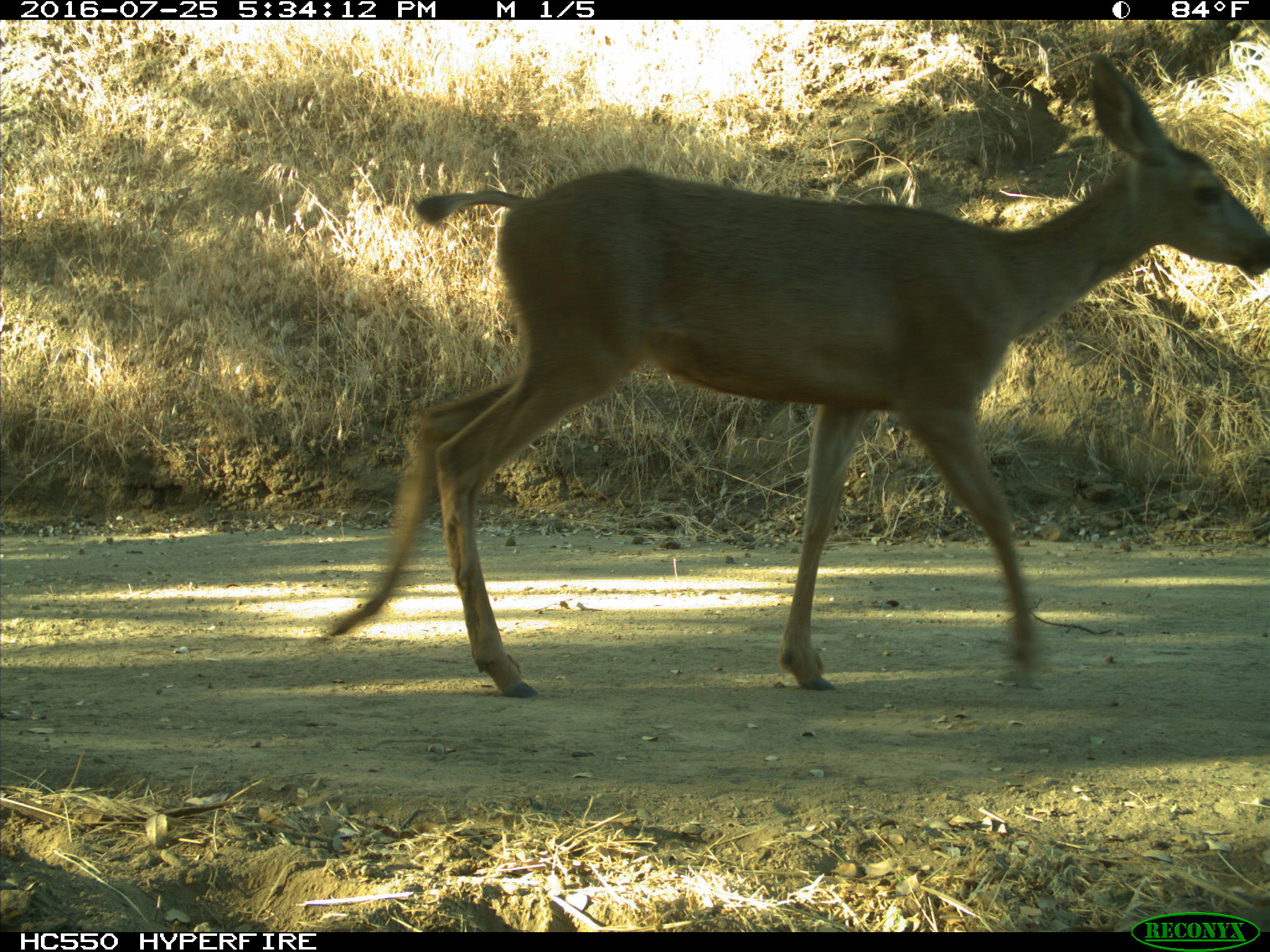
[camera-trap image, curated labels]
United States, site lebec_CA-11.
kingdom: Animalia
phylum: Chordata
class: Mammalia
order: Artiodactyla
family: Cervidae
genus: Odocoileus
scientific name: Odocoileus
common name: deer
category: unidentified deer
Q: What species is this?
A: Unidentified deer (deer) (Odocoileus).